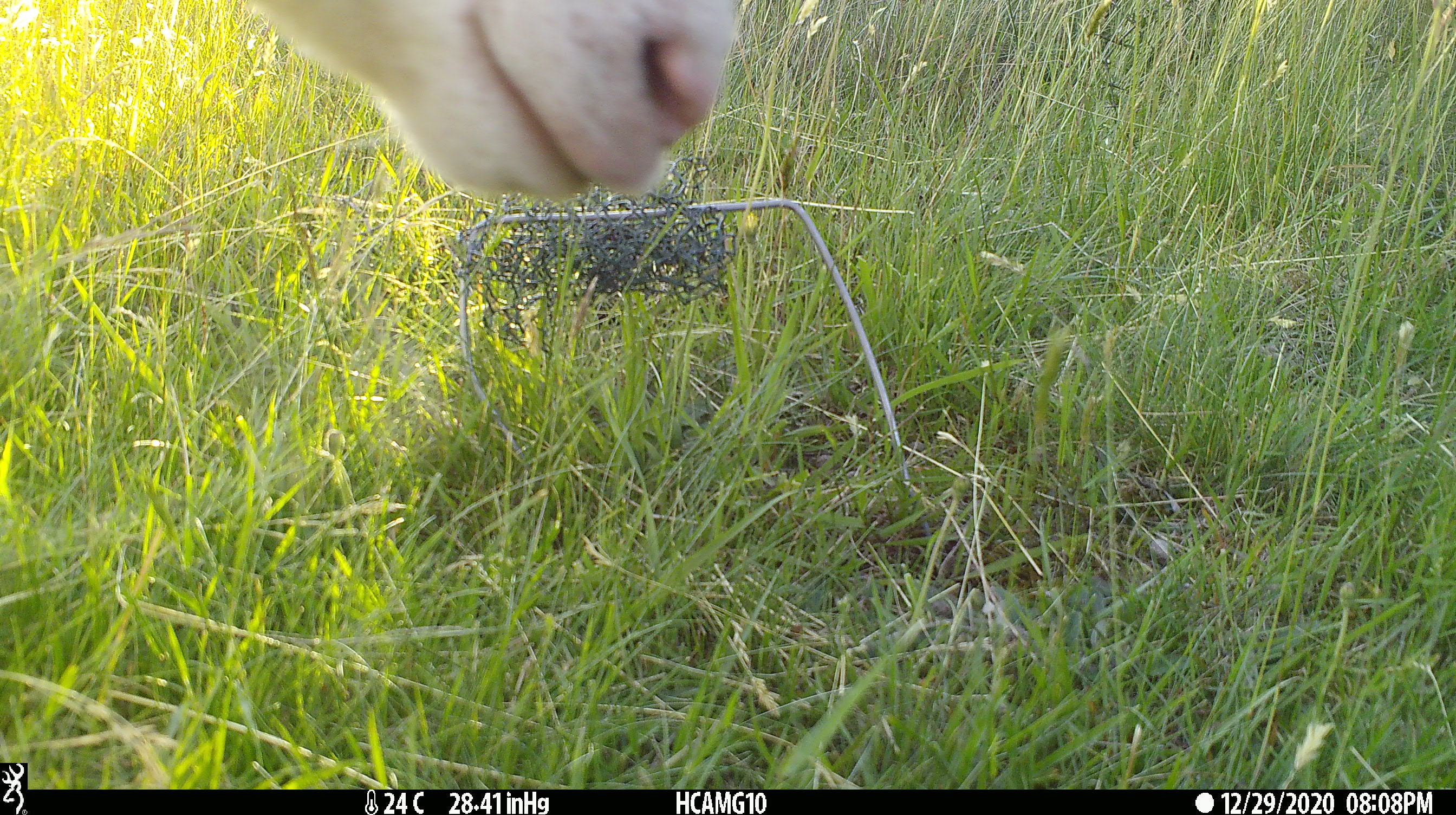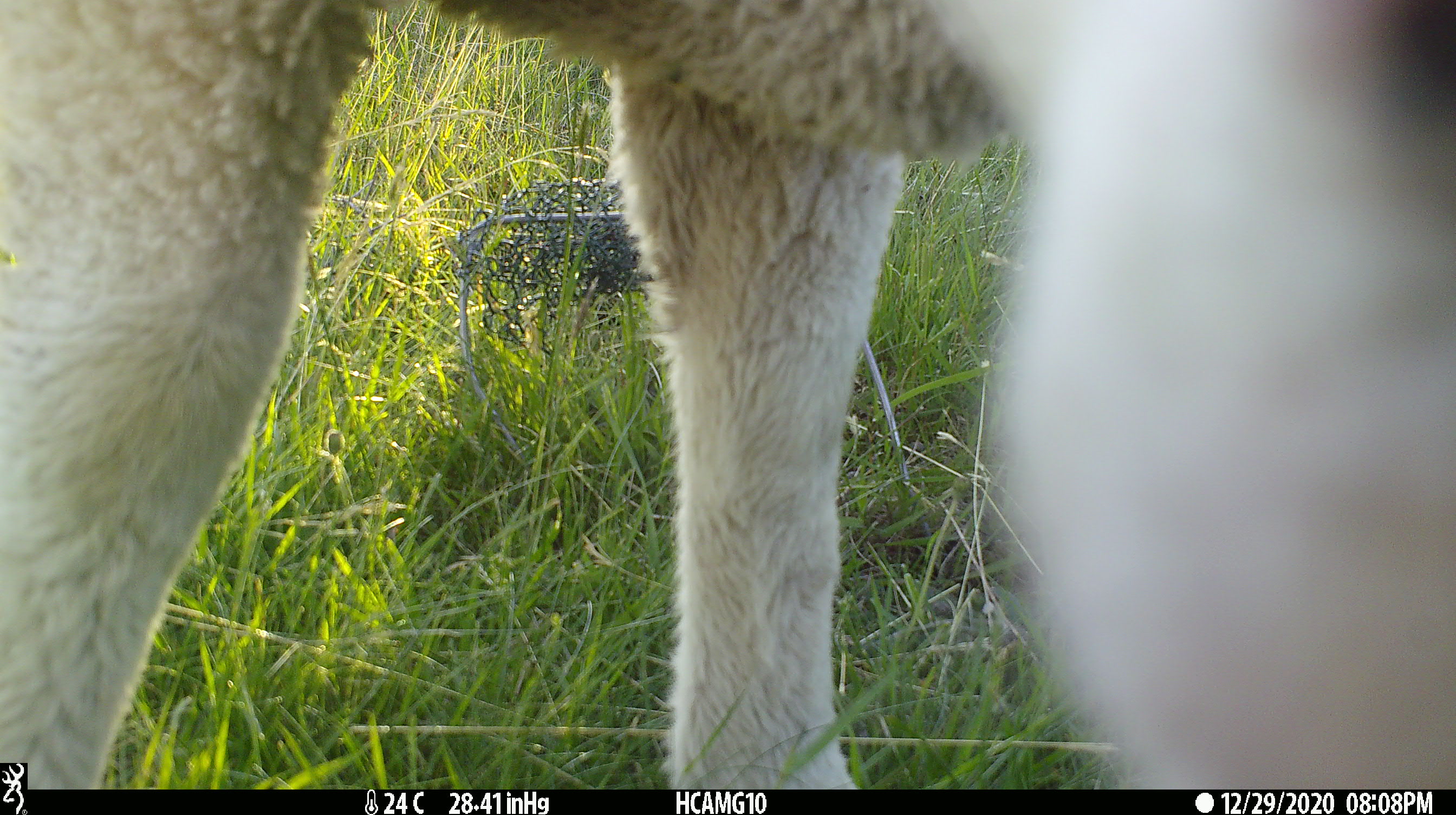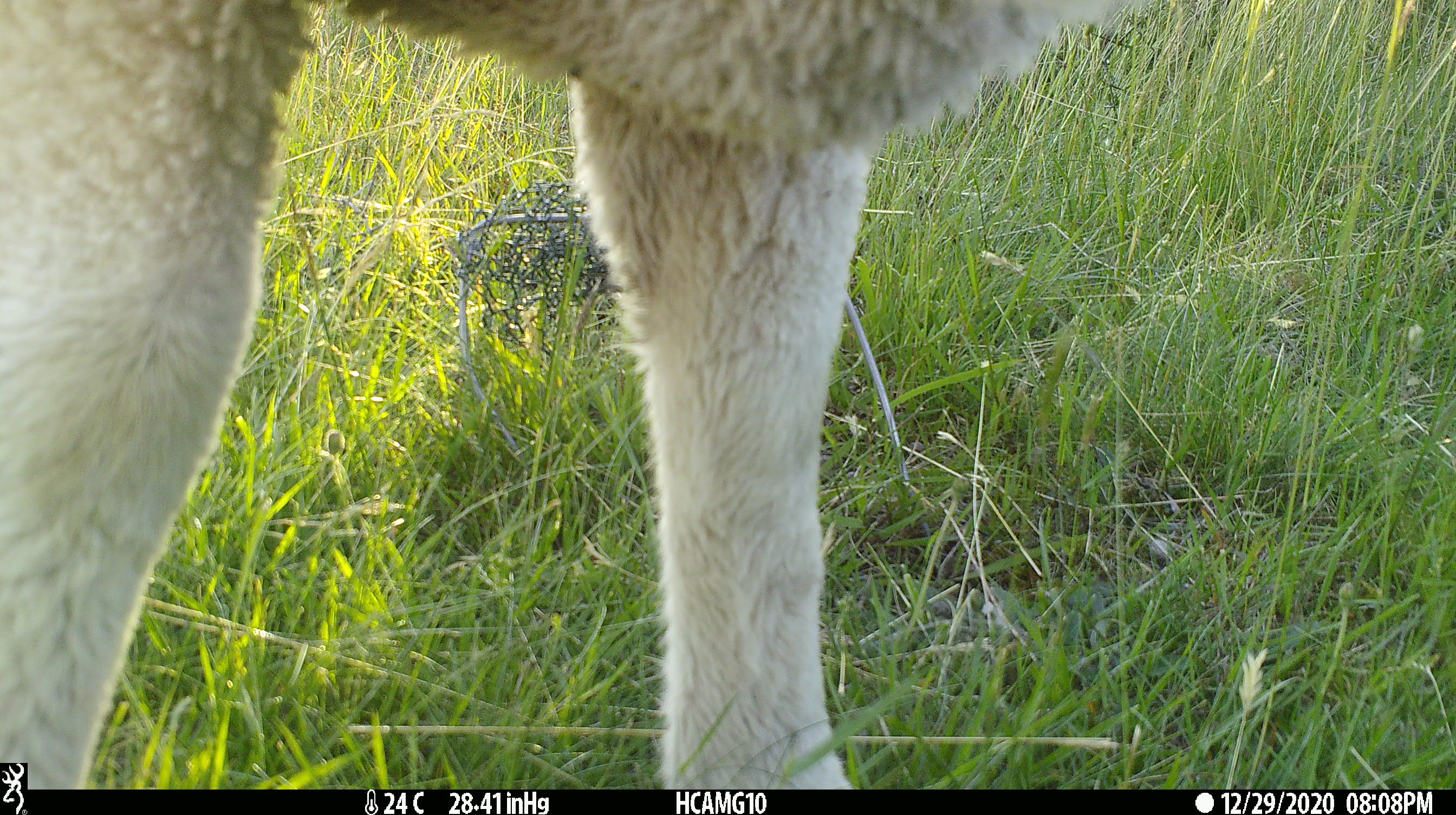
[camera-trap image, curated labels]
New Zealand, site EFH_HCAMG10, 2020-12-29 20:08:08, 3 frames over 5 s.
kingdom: Animalia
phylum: Chordata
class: Mammalia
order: Artiodactyla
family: Bovidae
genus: Ovis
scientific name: Ovis aries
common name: domestic sheep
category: sheep